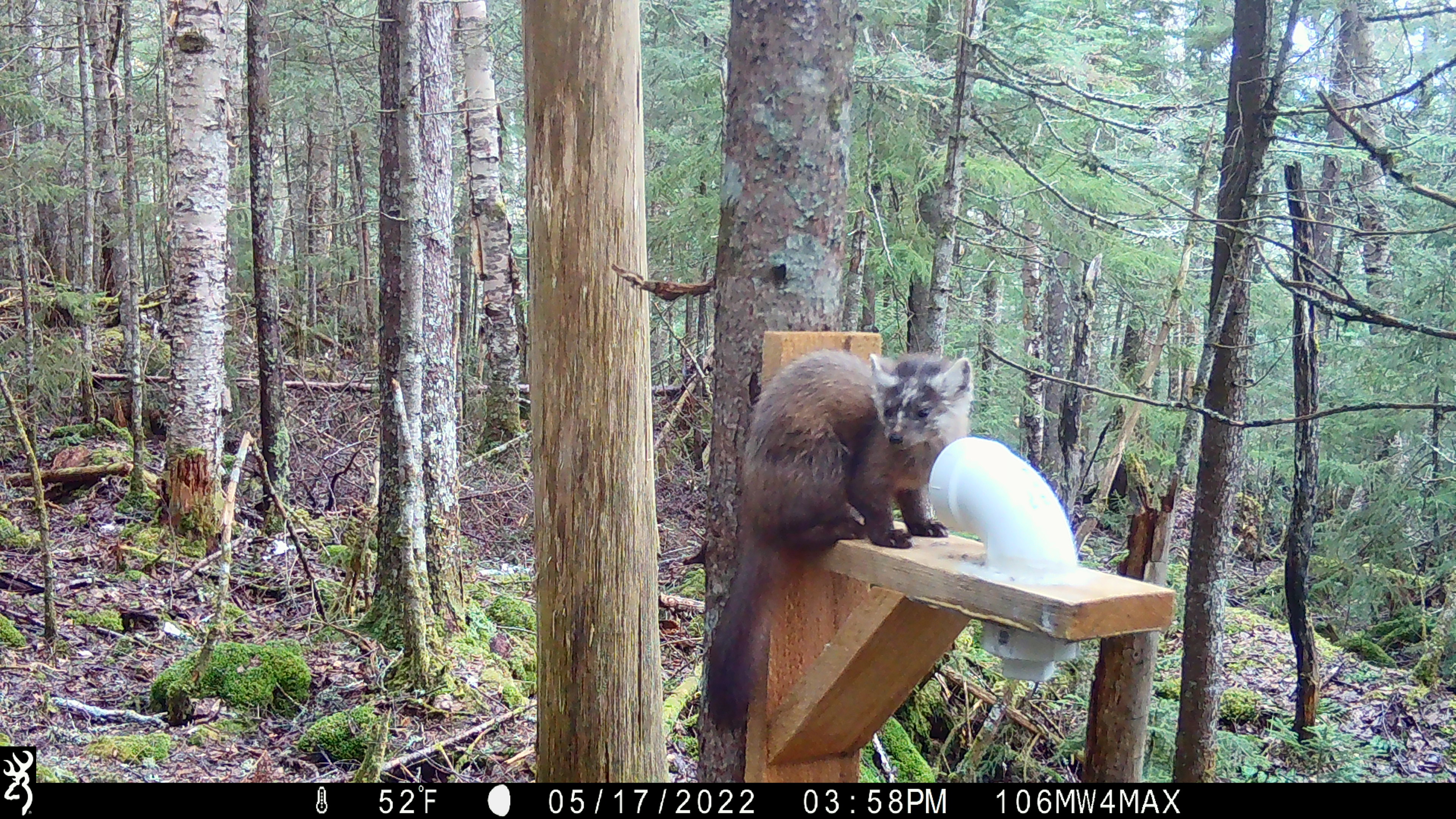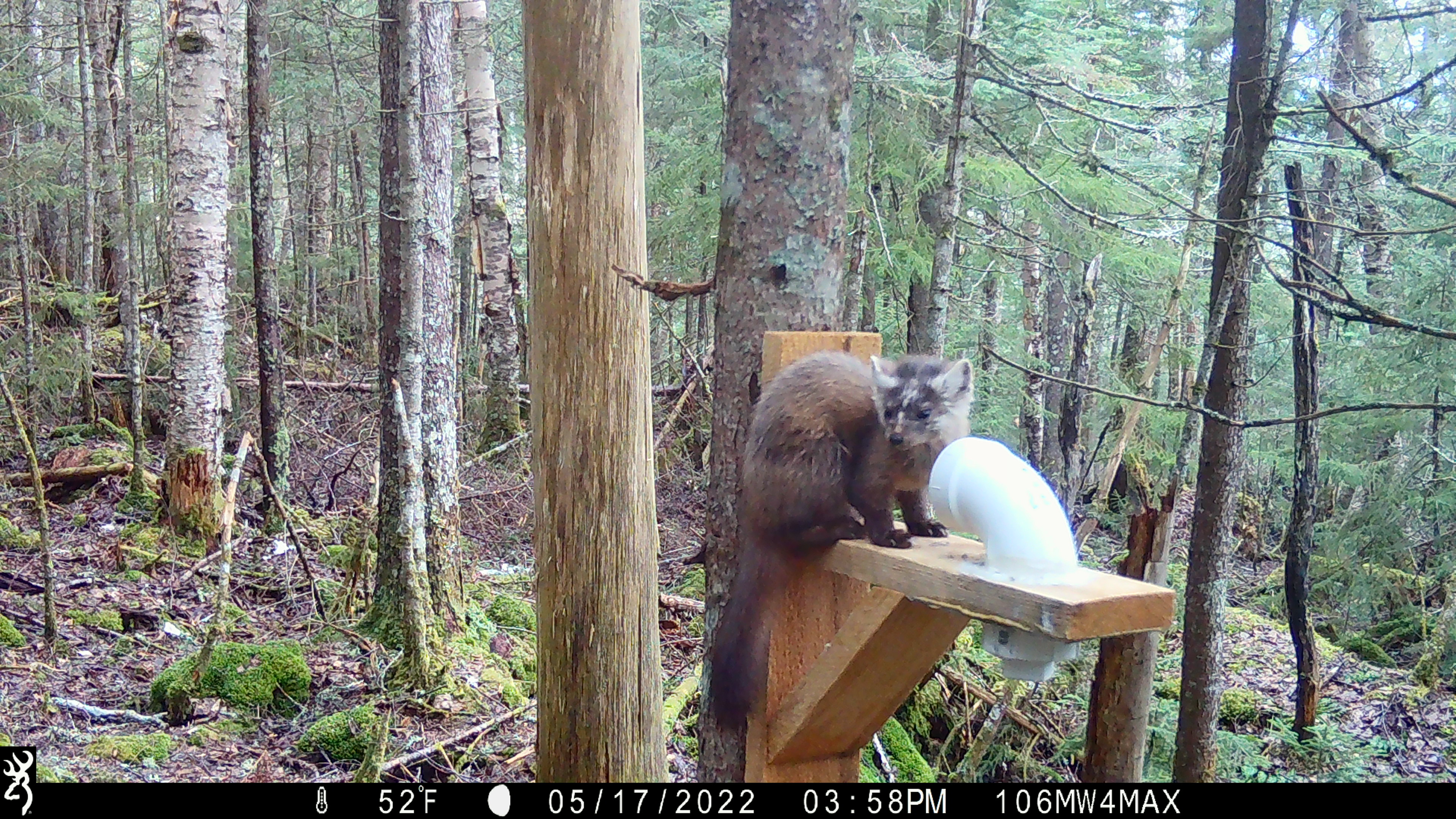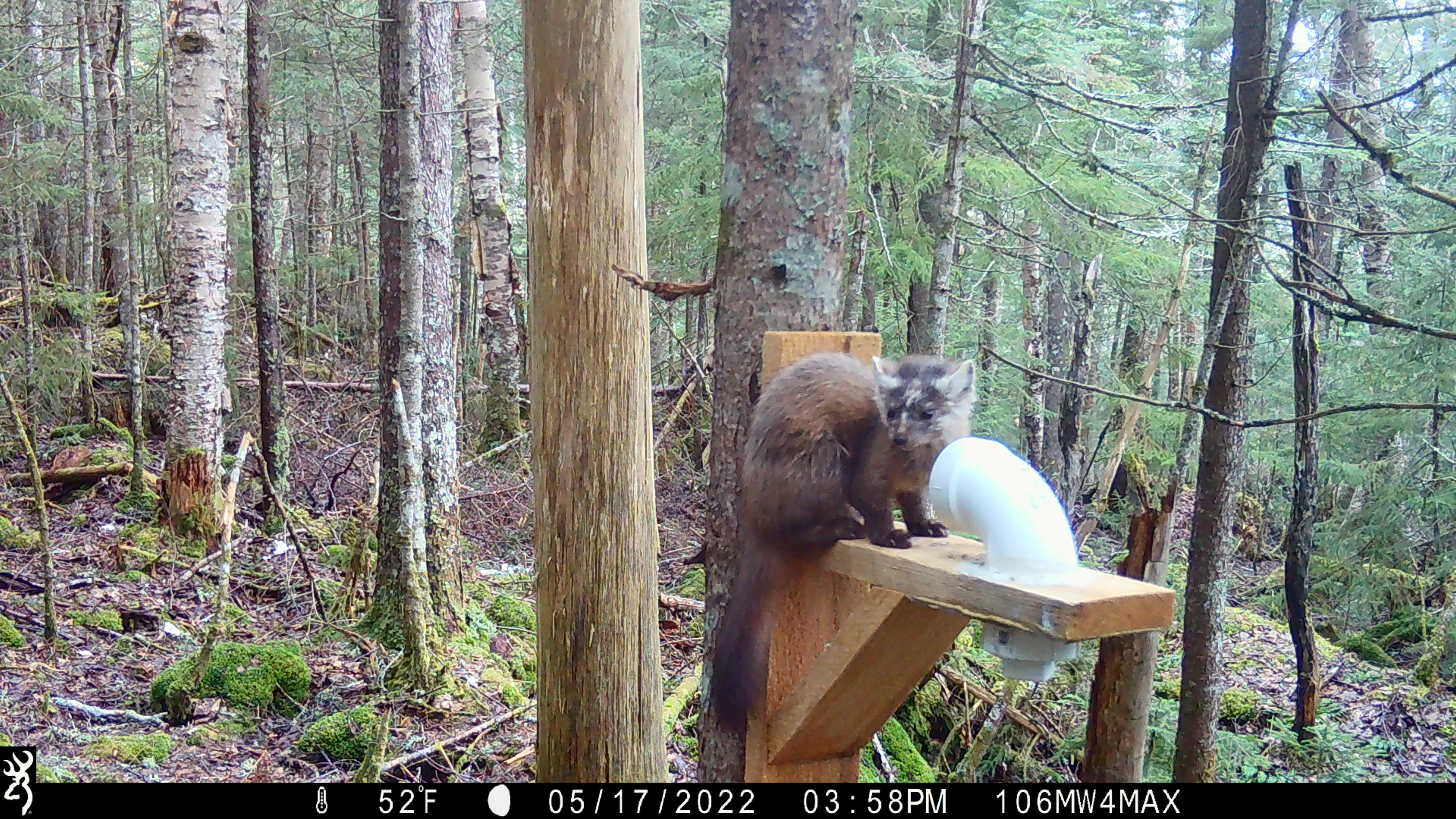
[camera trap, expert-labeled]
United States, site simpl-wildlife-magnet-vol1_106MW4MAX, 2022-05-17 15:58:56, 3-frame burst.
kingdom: Animalia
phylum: Chordata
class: Mammalia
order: Carnivora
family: Mustelidae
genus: Martes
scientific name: Martes americana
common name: american marten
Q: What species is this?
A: American marten (Martes americana).